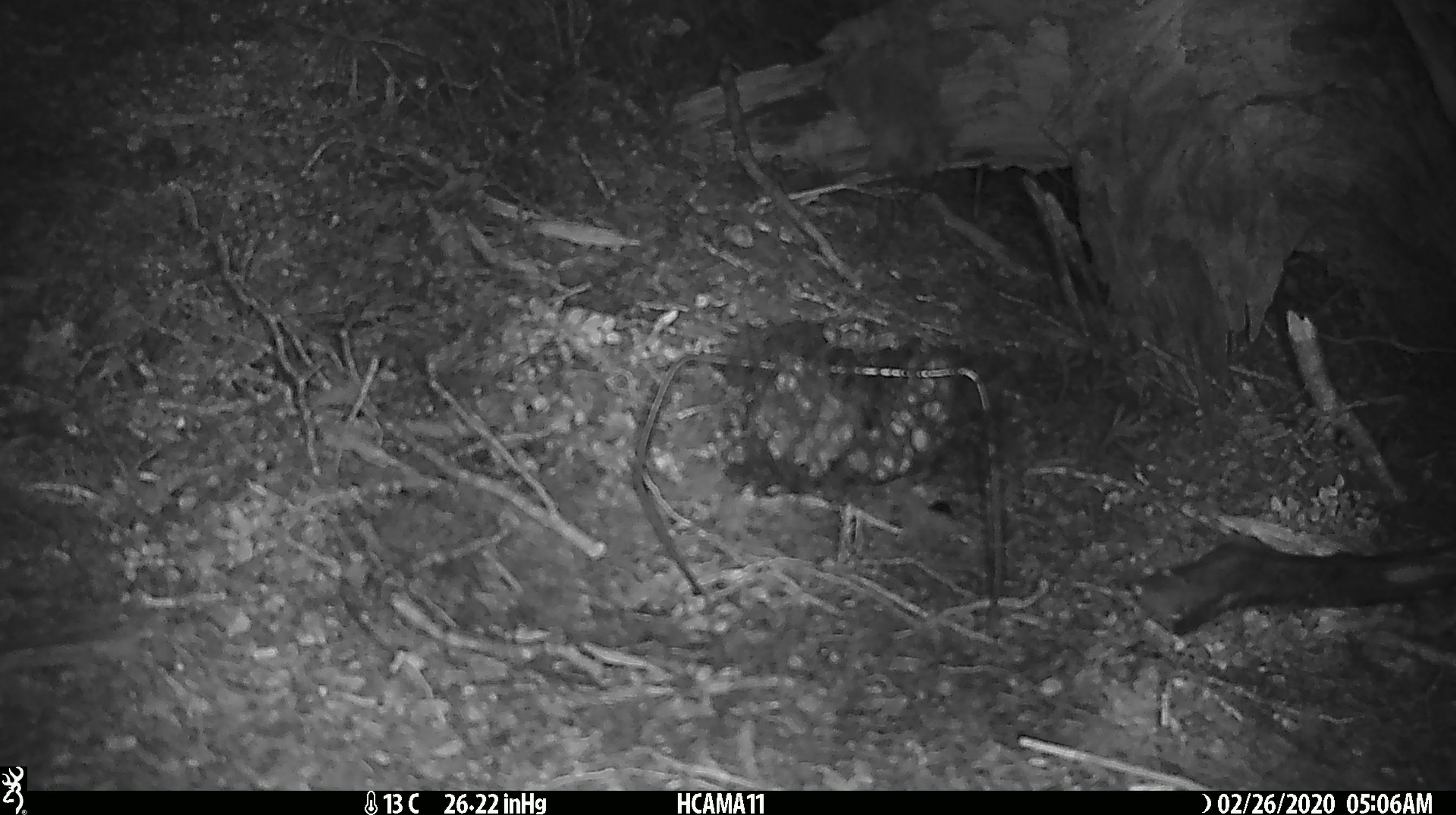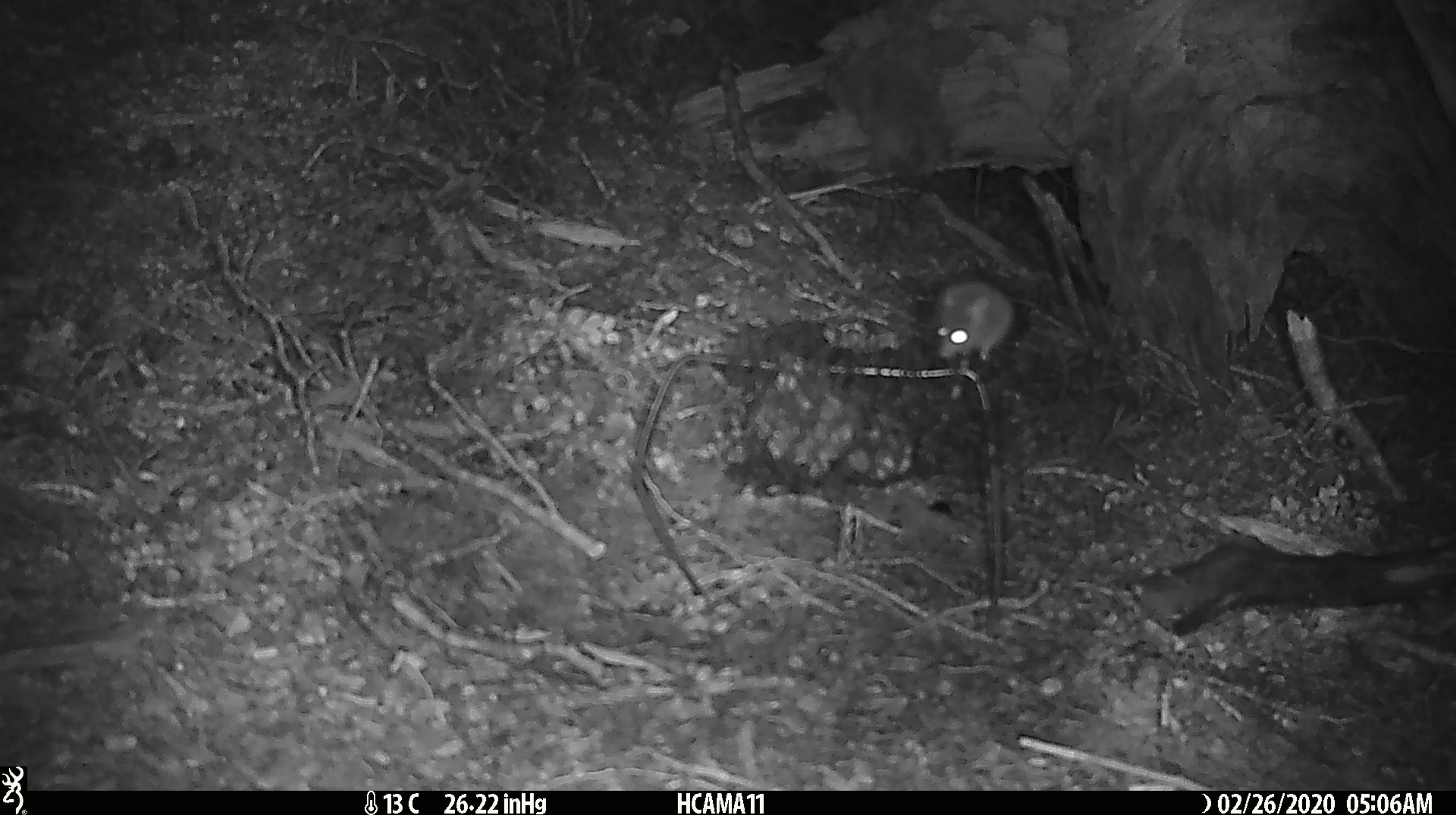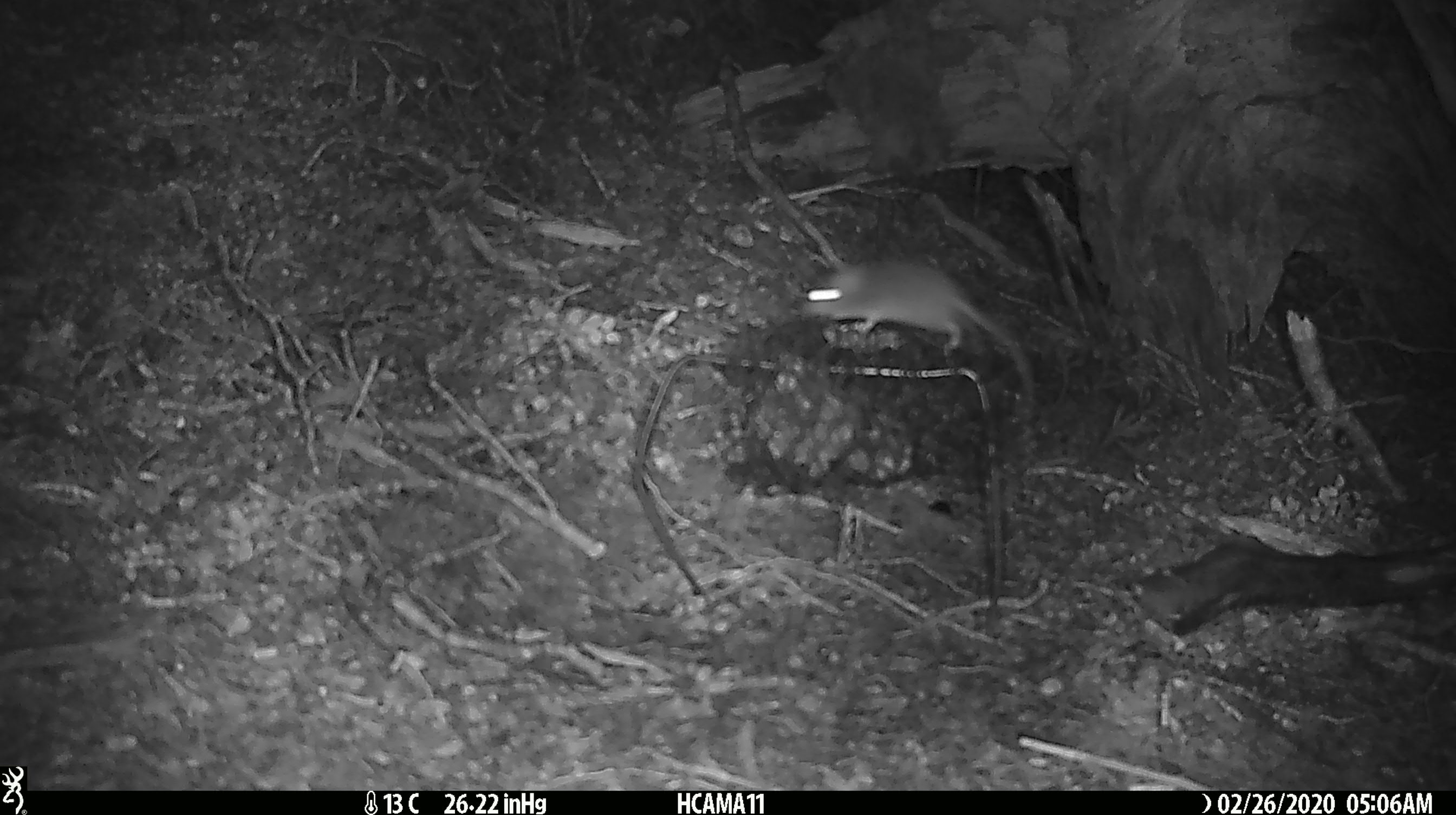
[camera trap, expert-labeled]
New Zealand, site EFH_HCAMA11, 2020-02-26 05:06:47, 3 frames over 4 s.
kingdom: Animalia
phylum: Chordata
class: Mammalia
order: Rodentia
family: Muridae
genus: Mus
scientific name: Mus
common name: mouse